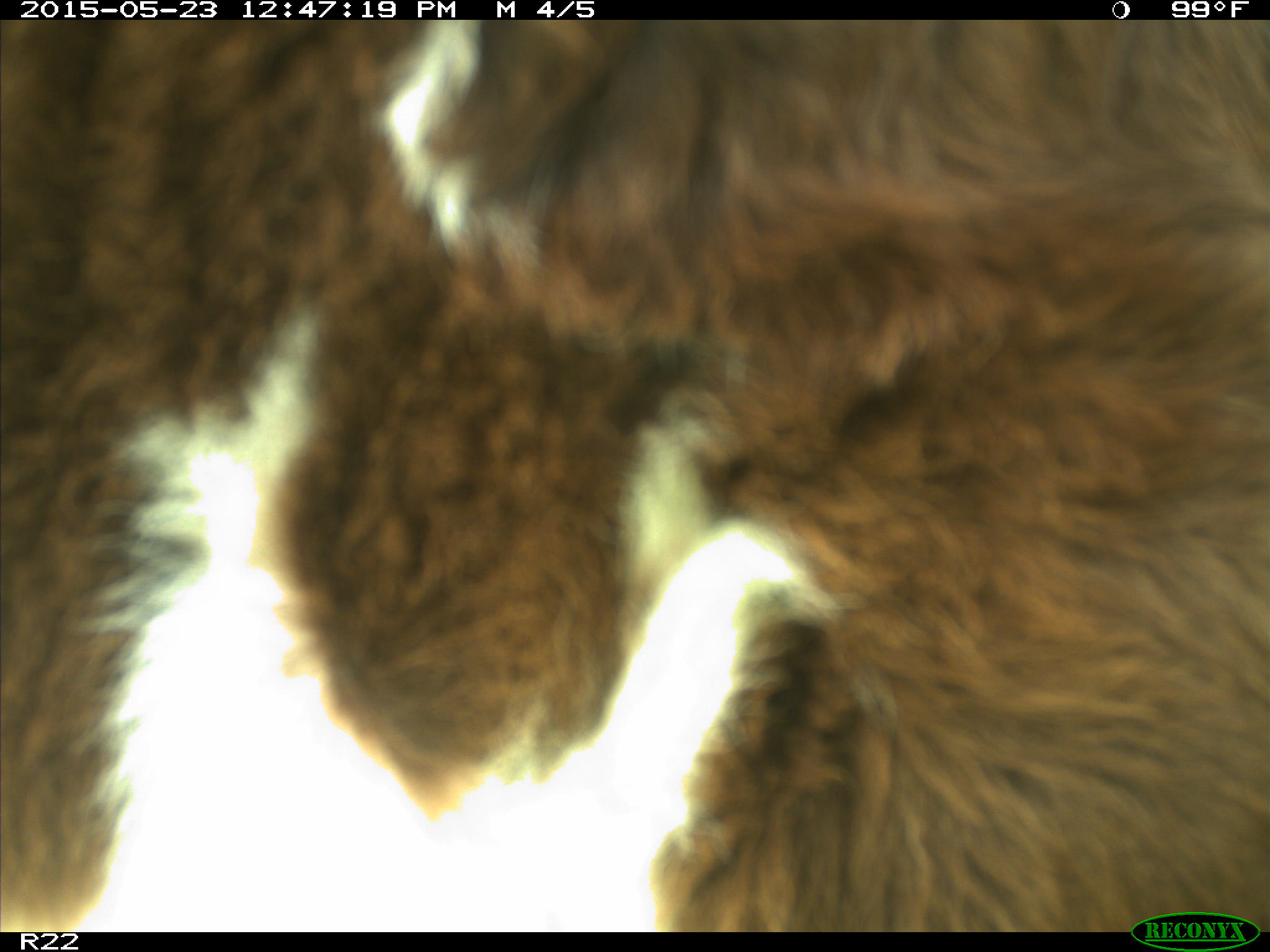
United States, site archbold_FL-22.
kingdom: Animalia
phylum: Chordata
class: Mammalia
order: Artiodactyla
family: Bovidae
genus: Bos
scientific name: Bos taurus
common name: domestic cow